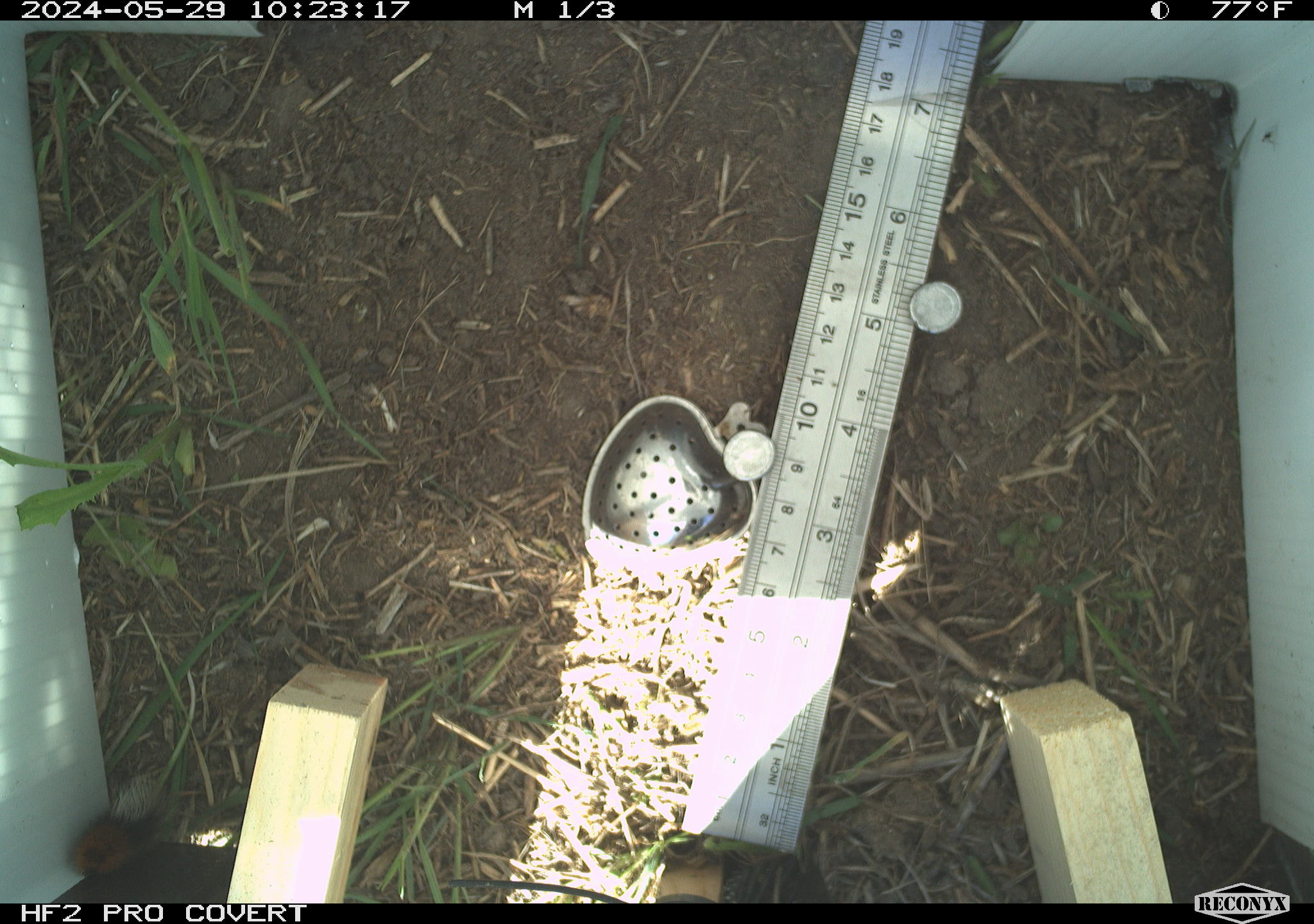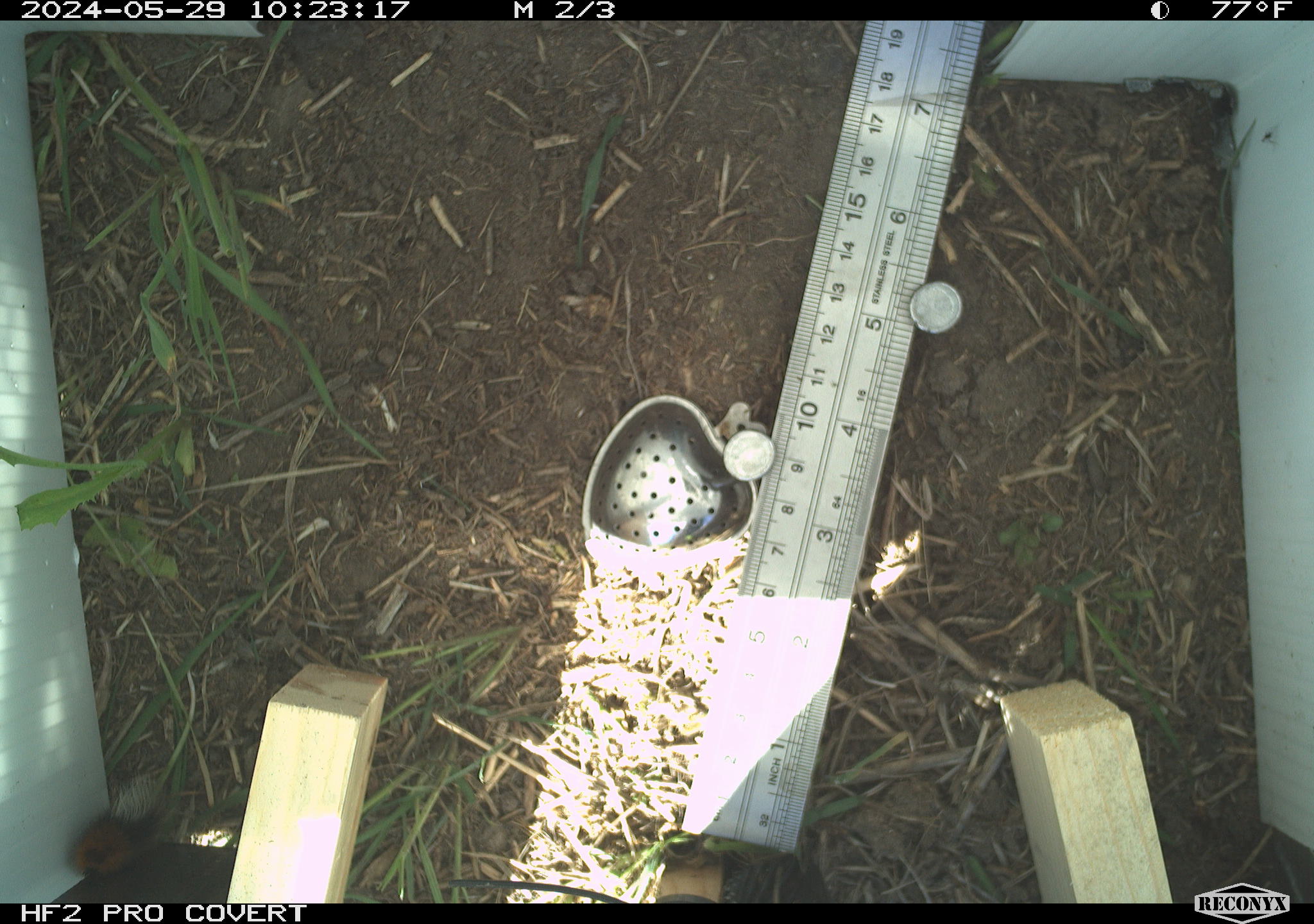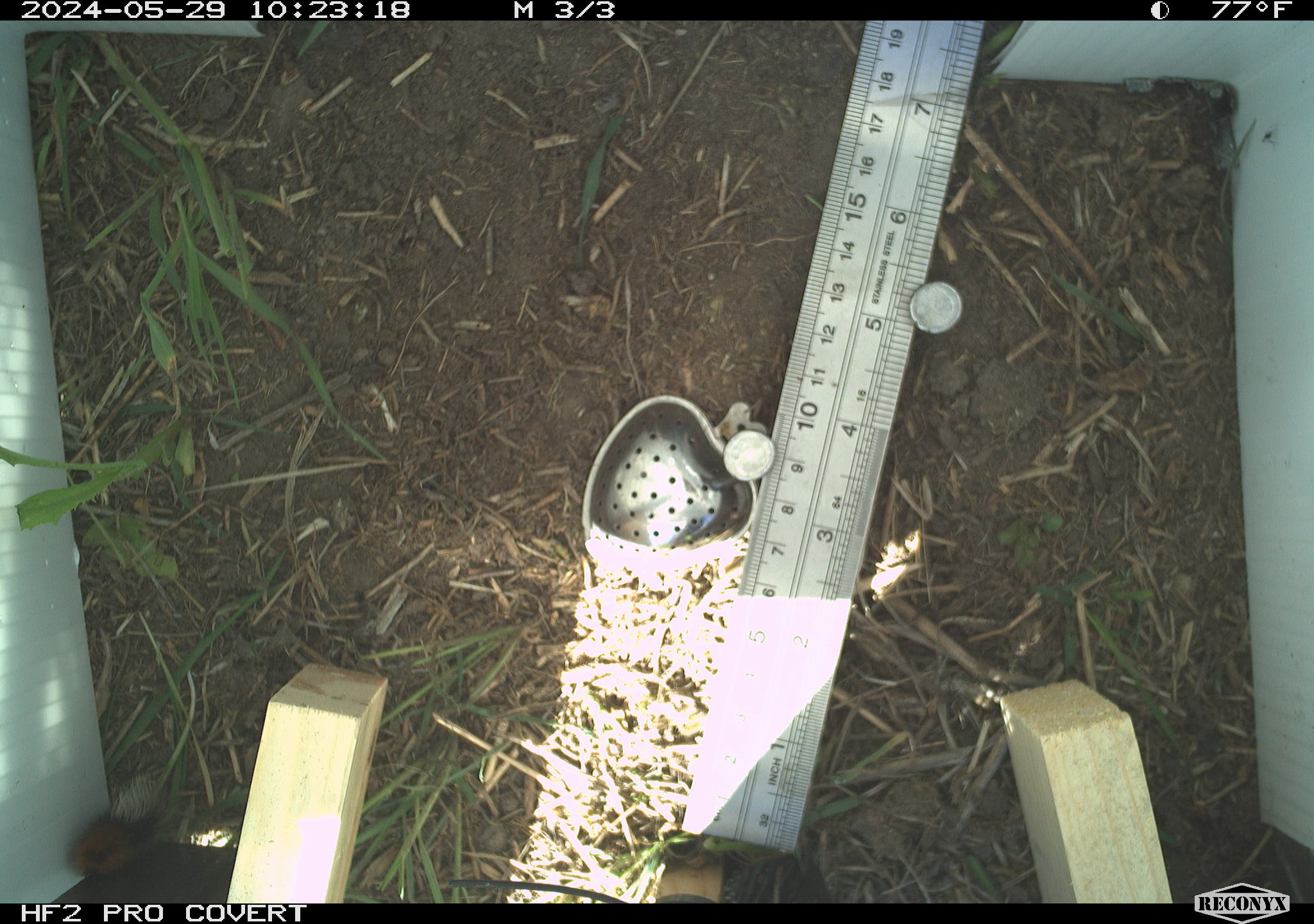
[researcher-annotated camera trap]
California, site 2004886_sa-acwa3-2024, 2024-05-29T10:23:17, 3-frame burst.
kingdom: Animalia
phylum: Arthropoda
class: Insecta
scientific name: Insecta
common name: insect